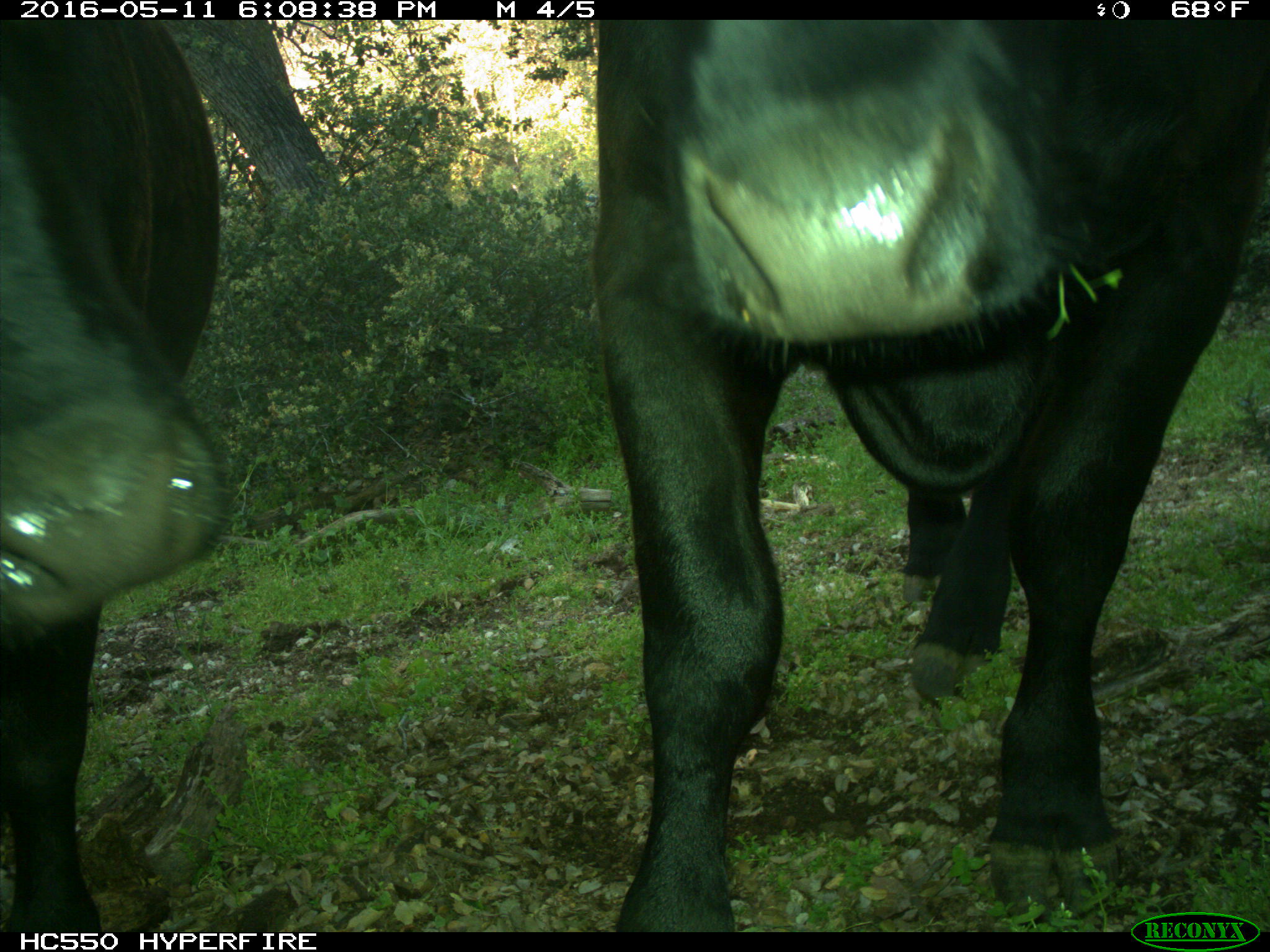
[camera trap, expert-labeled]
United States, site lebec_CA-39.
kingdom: Animalia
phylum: Chordata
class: Mammalia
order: Artiodactyla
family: Bovidae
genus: Bos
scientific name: Bos taurus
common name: domestic cow